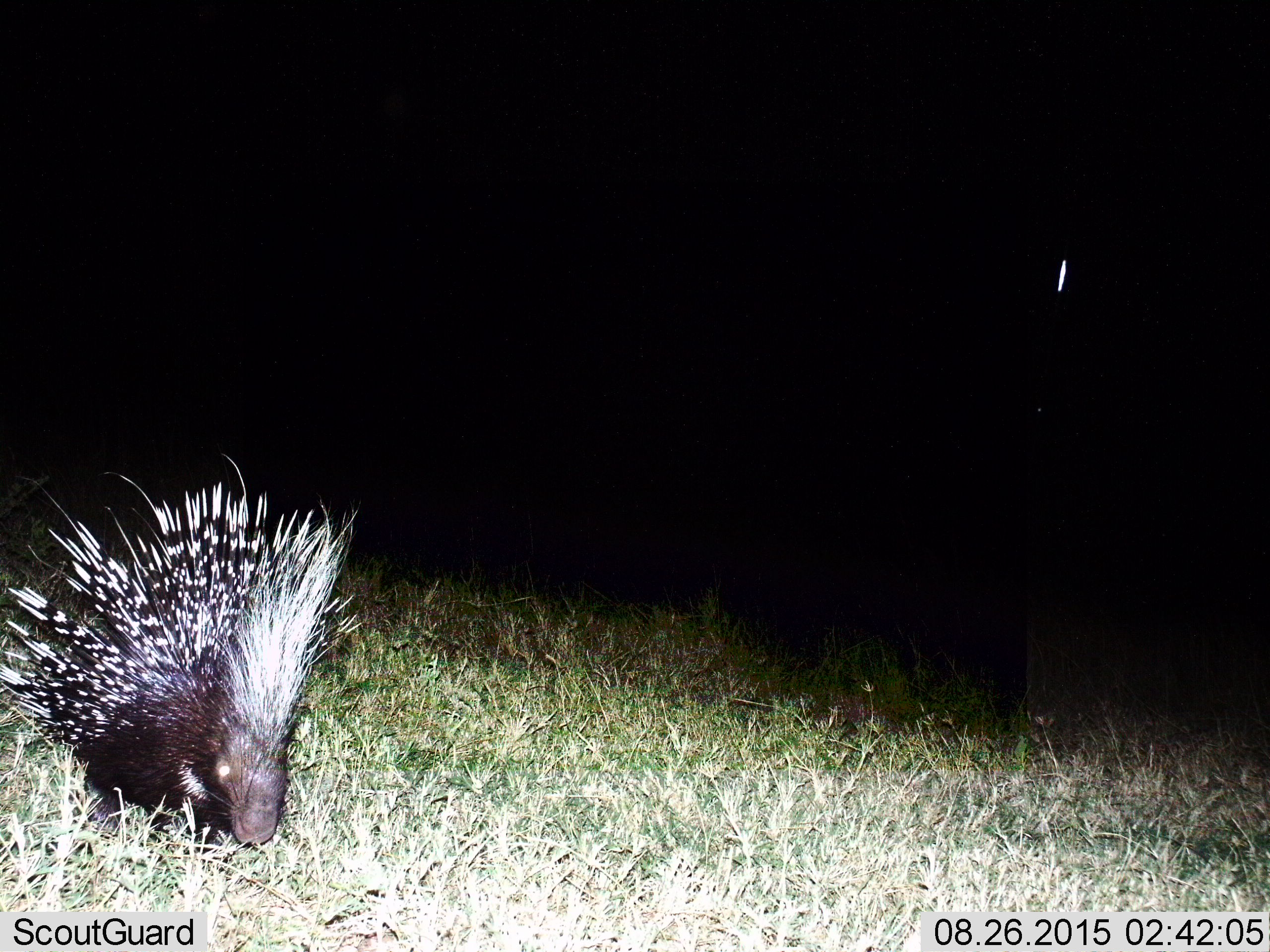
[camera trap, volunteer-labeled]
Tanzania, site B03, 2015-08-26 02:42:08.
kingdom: Animalia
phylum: Chordata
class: Mammalia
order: Rodentia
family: Hystricidae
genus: Hystrix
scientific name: Hystrix cristata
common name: crested porcupine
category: porcupine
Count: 1.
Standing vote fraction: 60%.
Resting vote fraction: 5%.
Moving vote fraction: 35%.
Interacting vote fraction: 0%.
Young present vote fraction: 0%.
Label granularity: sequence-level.